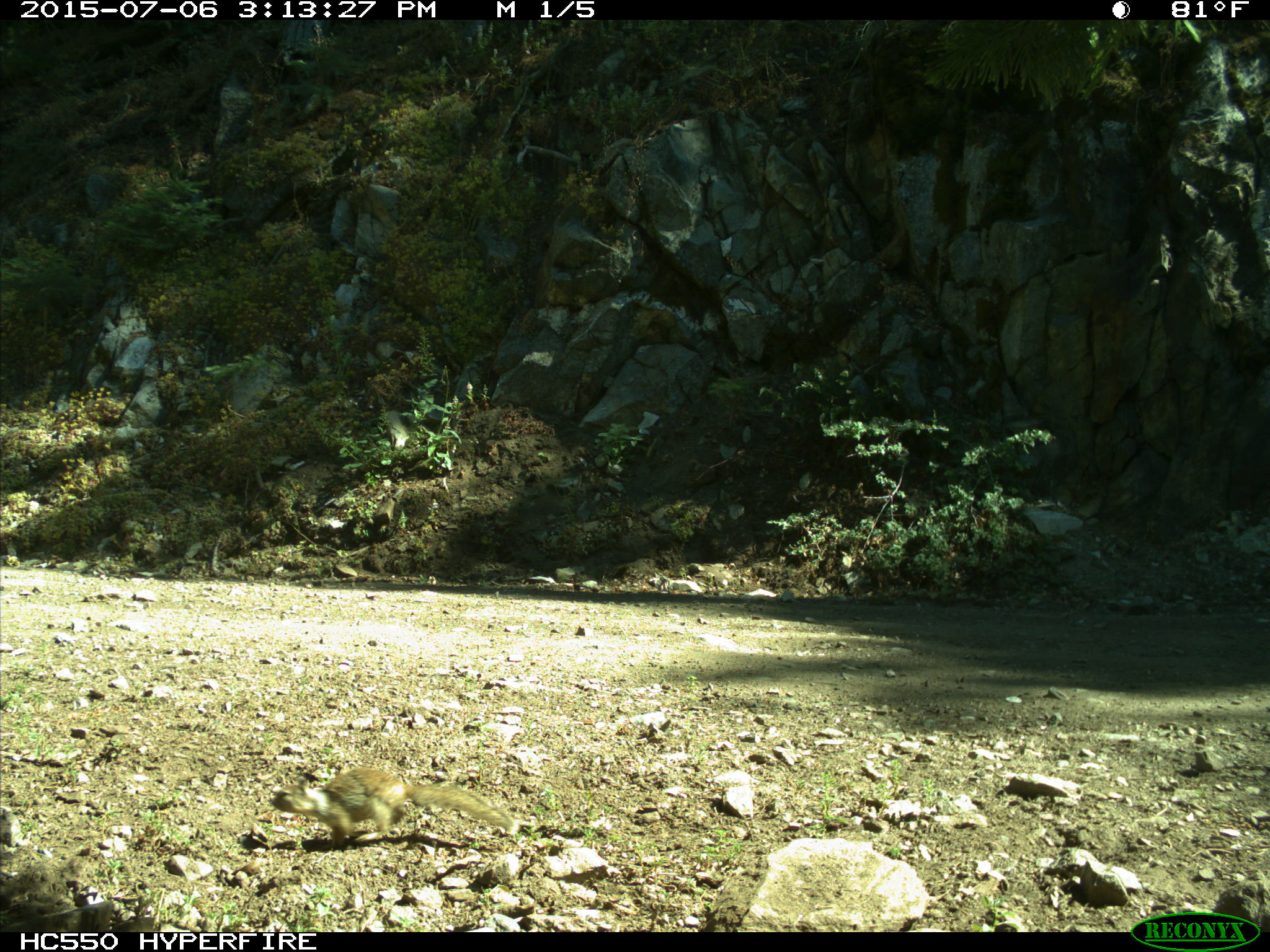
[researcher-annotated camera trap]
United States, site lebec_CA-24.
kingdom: Animalia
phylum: Chordata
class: Mammalia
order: Rodentia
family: Sciuridae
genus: Otospermophilus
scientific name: Otospermophilus beecheyi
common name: california ground squirrel